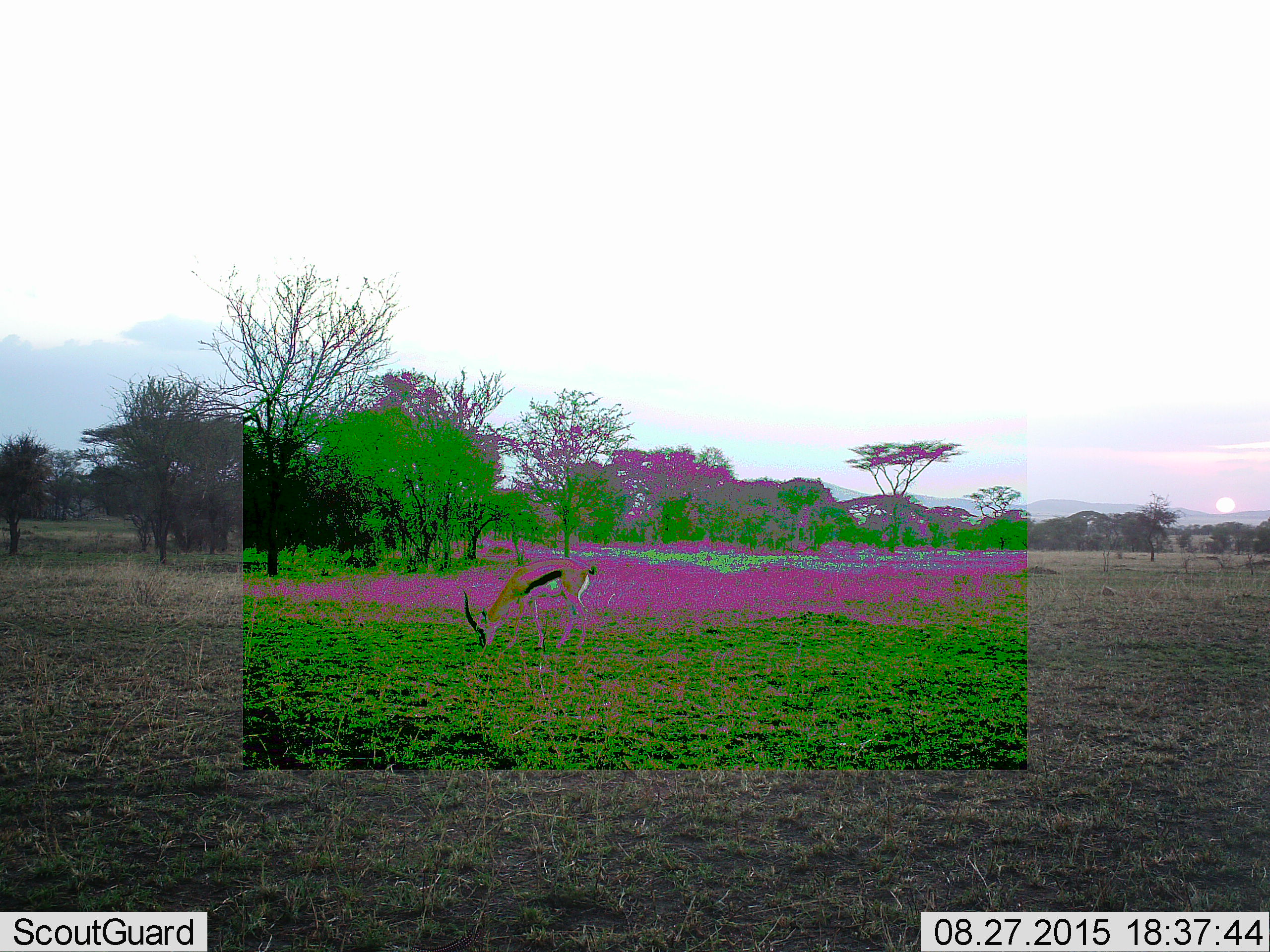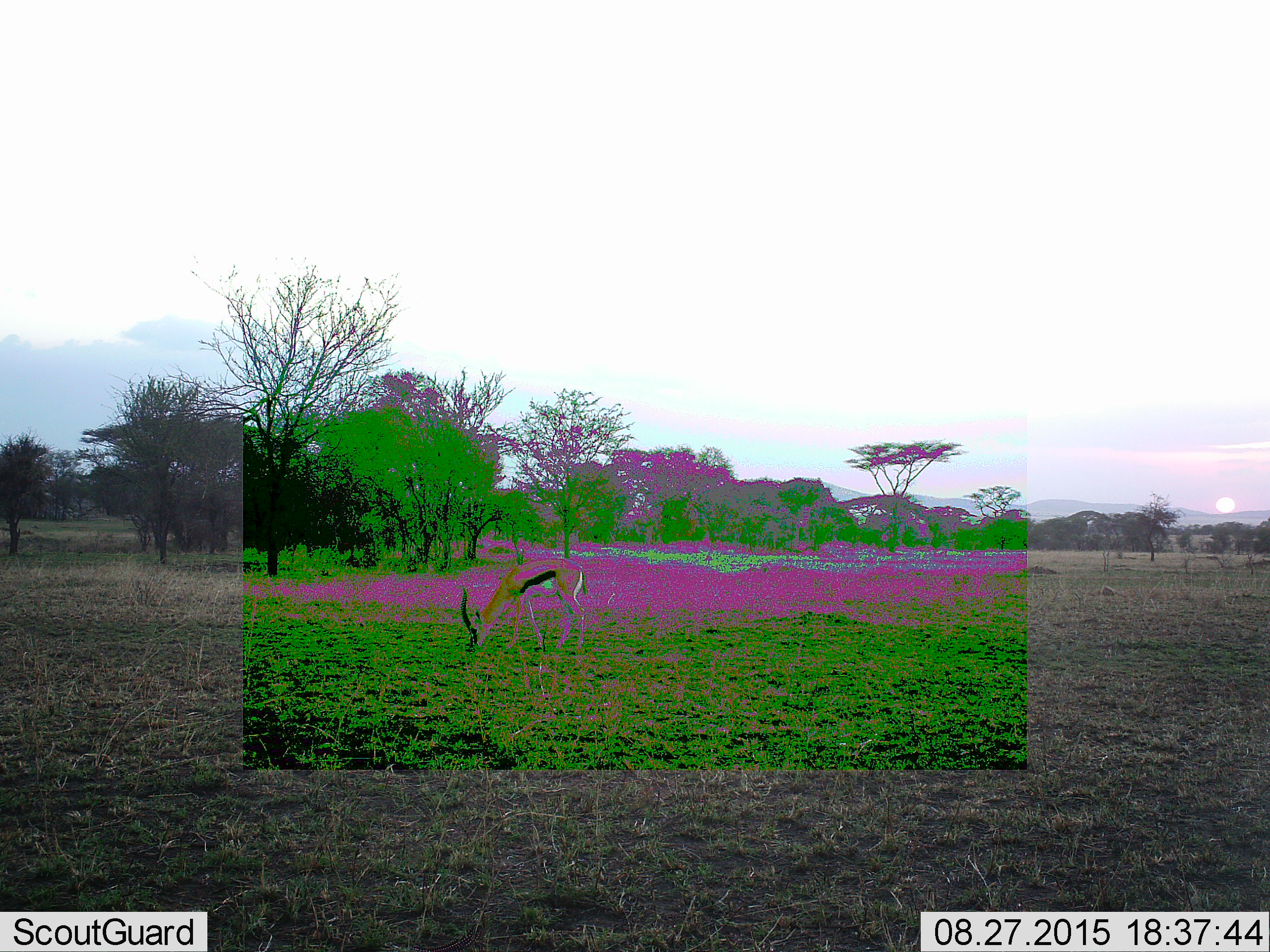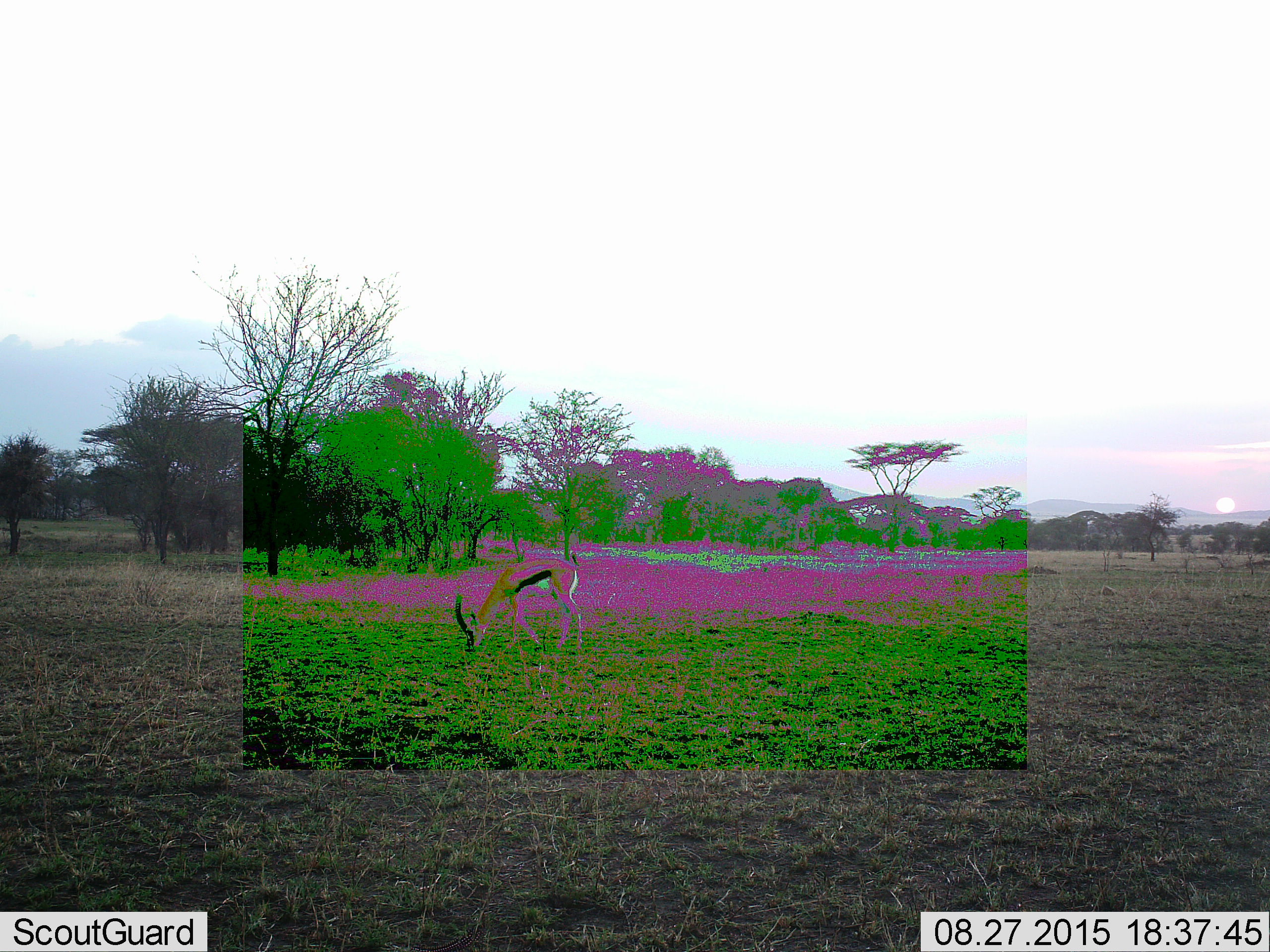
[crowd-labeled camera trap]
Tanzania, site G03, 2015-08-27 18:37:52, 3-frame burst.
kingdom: Animalia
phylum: Chordata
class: Mammalia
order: Artiodactyla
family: Bovidae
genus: Eudorcas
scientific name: Eudorcas thomsonii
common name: thomson's gazelle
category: gazellethomsons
Gazellethomsons (thomson's gazelle) (Eudorcas thomsonii), count 1. Behavior (volunteer vote fractions): standing 7%, resting 0%, moving 7%, interacting 0%. Young present (vote fraction): 0%. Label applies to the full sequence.